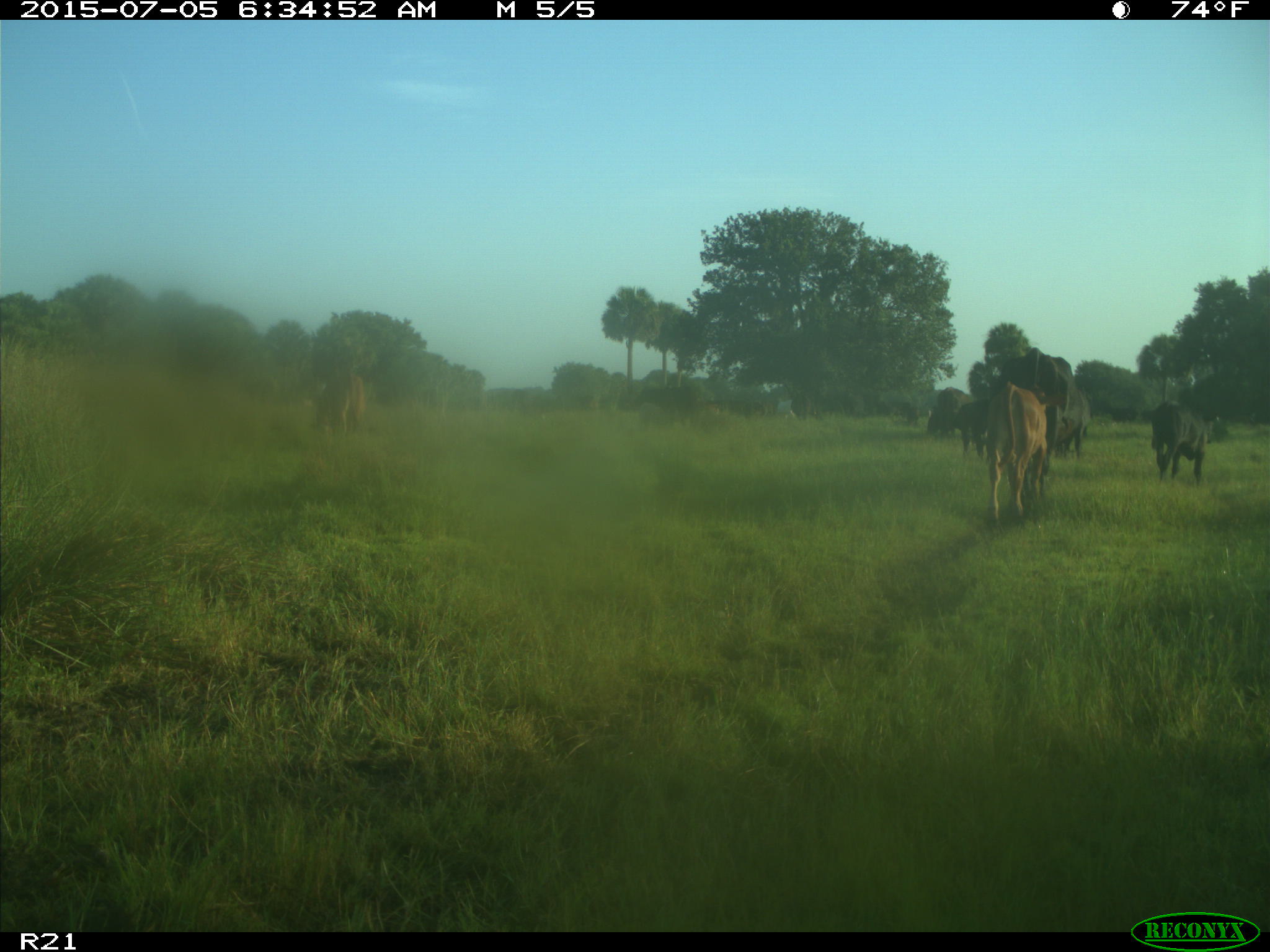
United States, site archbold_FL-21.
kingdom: Animalia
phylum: Chordata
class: Mammalia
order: Artiodactyla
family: Bovidae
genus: Bos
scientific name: Bos taurus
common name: domestic cow